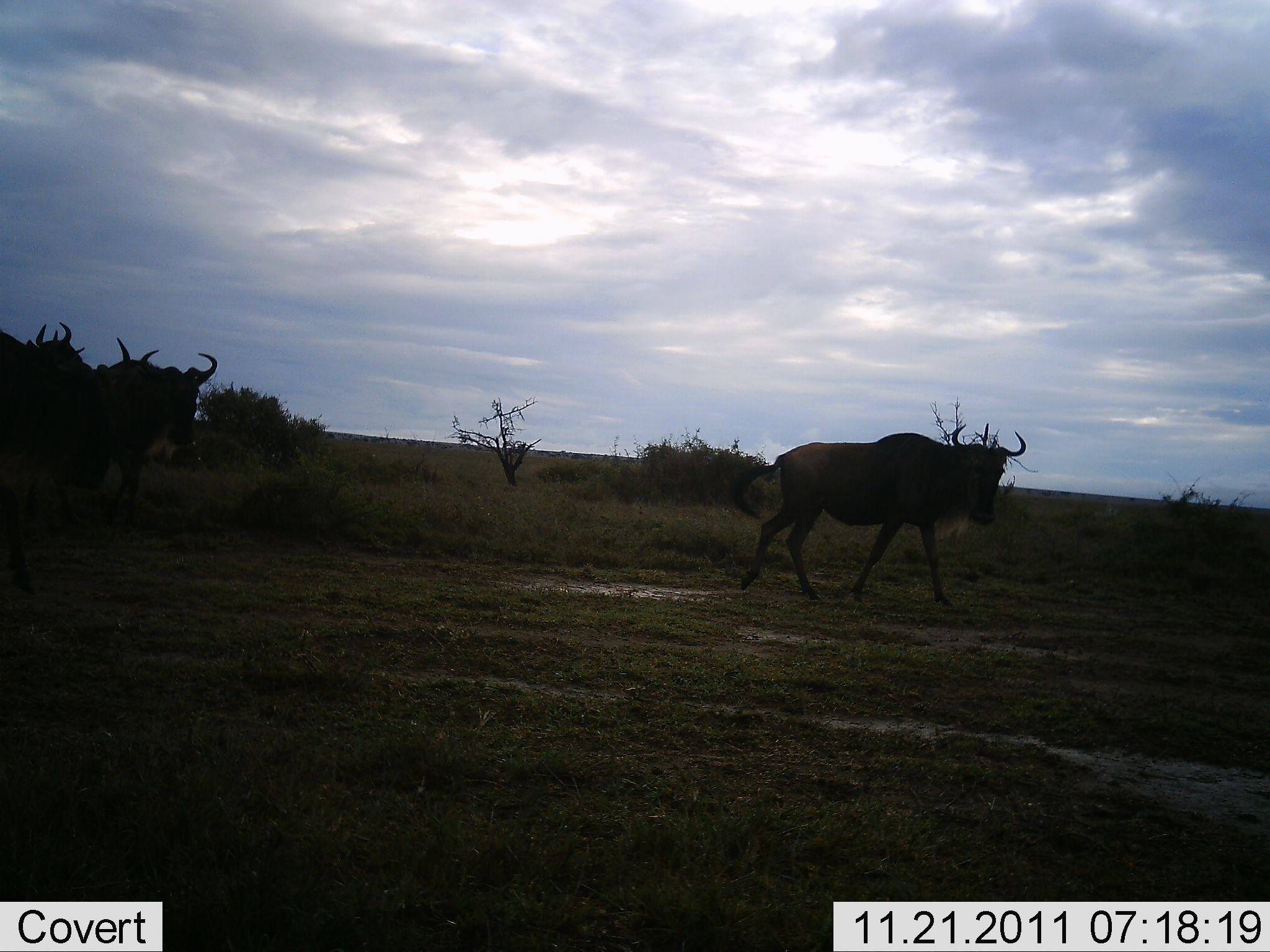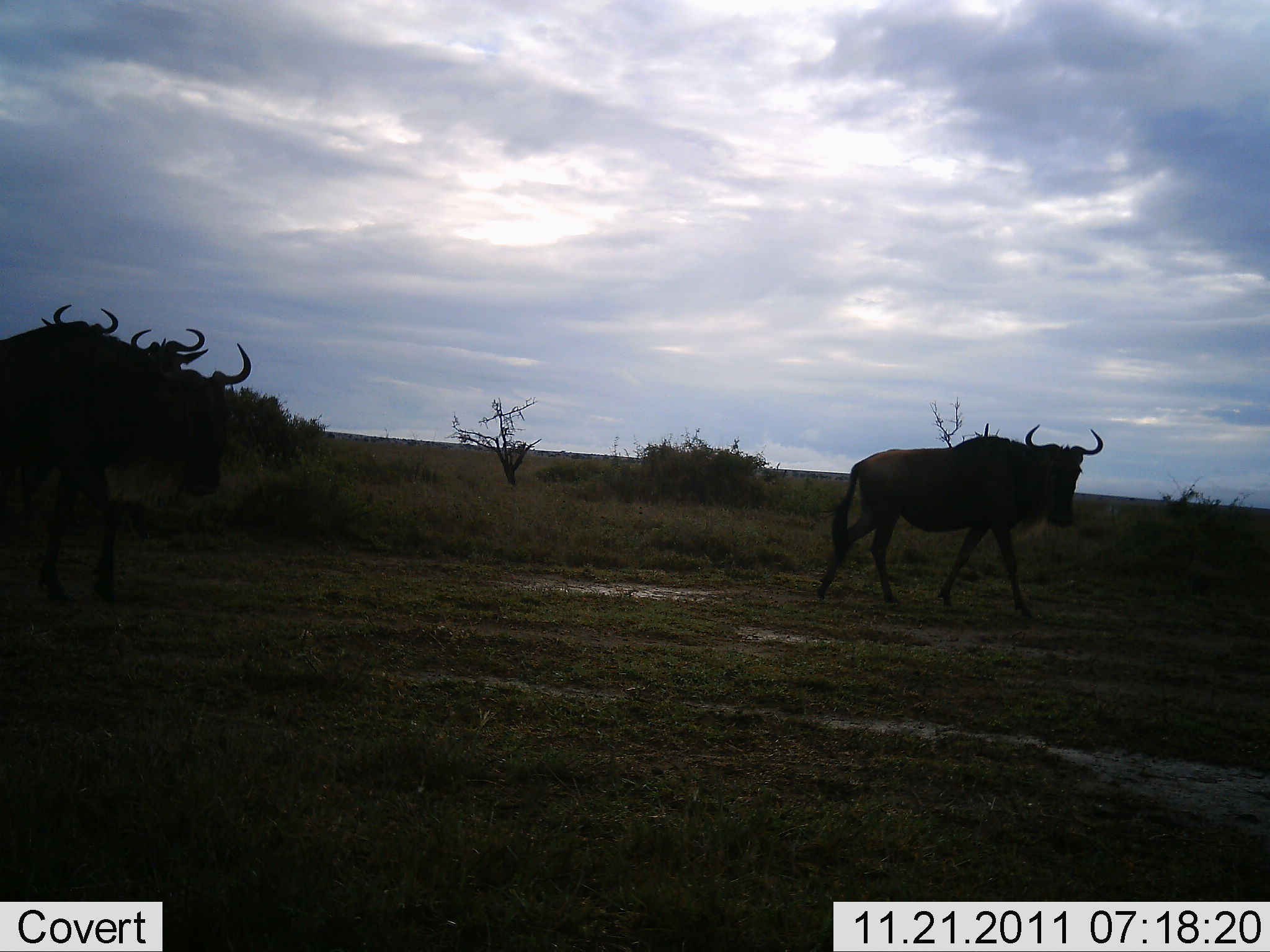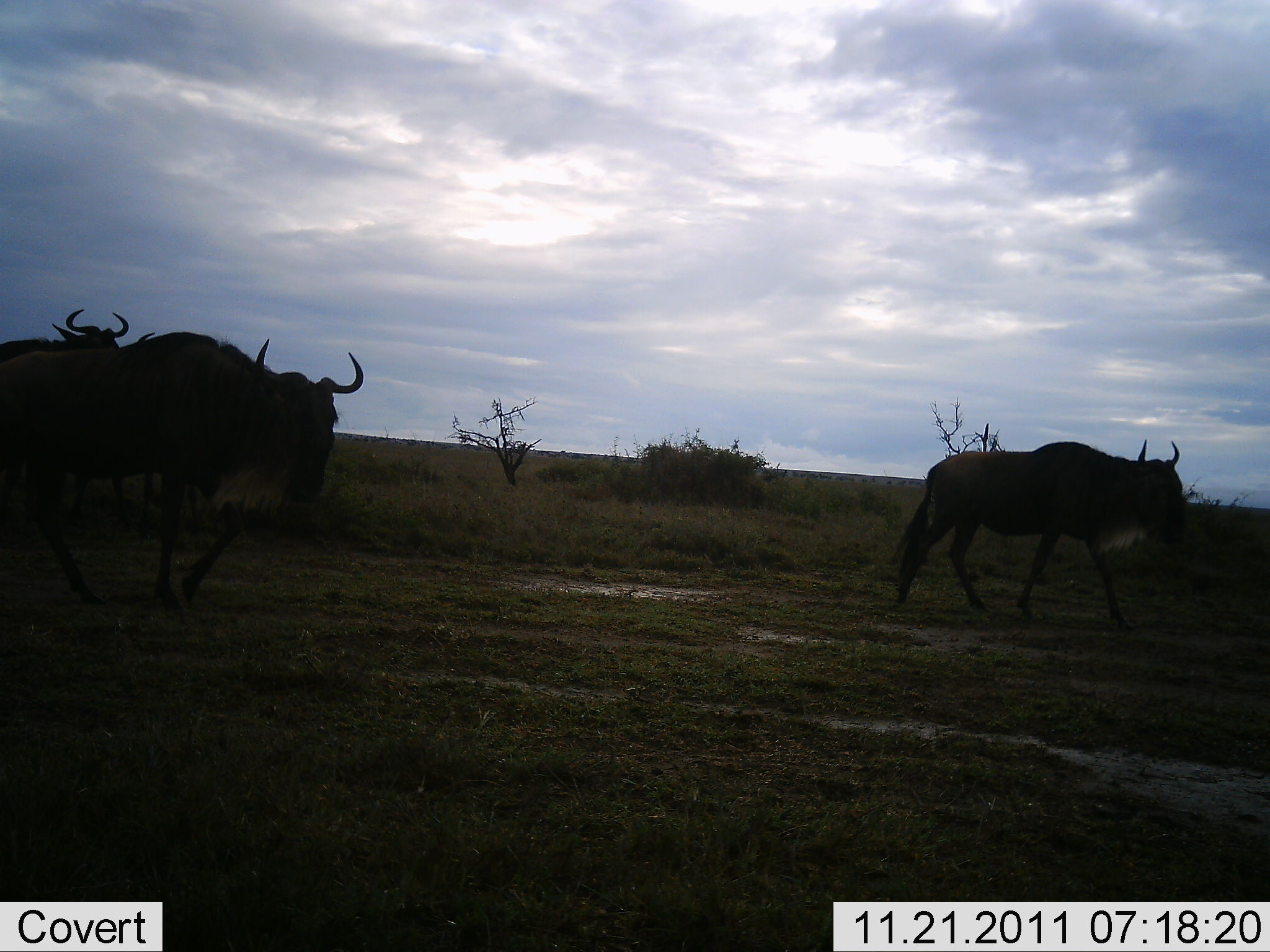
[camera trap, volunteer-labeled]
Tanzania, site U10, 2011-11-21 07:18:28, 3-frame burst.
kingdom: Animalia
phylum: Chordata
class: Mammalia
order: Artiodactyla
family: Bovidae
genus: Connochaetes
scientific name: Connochaetes taurinus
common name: blue wildebeest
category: wildebeest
Wildebeest (blue wildebeest) (Connochaetes taurinus), count 4. Behavior (volunteer vote fractions): standing 7%, resting 0%, moving 100%, interacting 0%. Young present (vote fraction): 0%. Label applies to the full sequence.